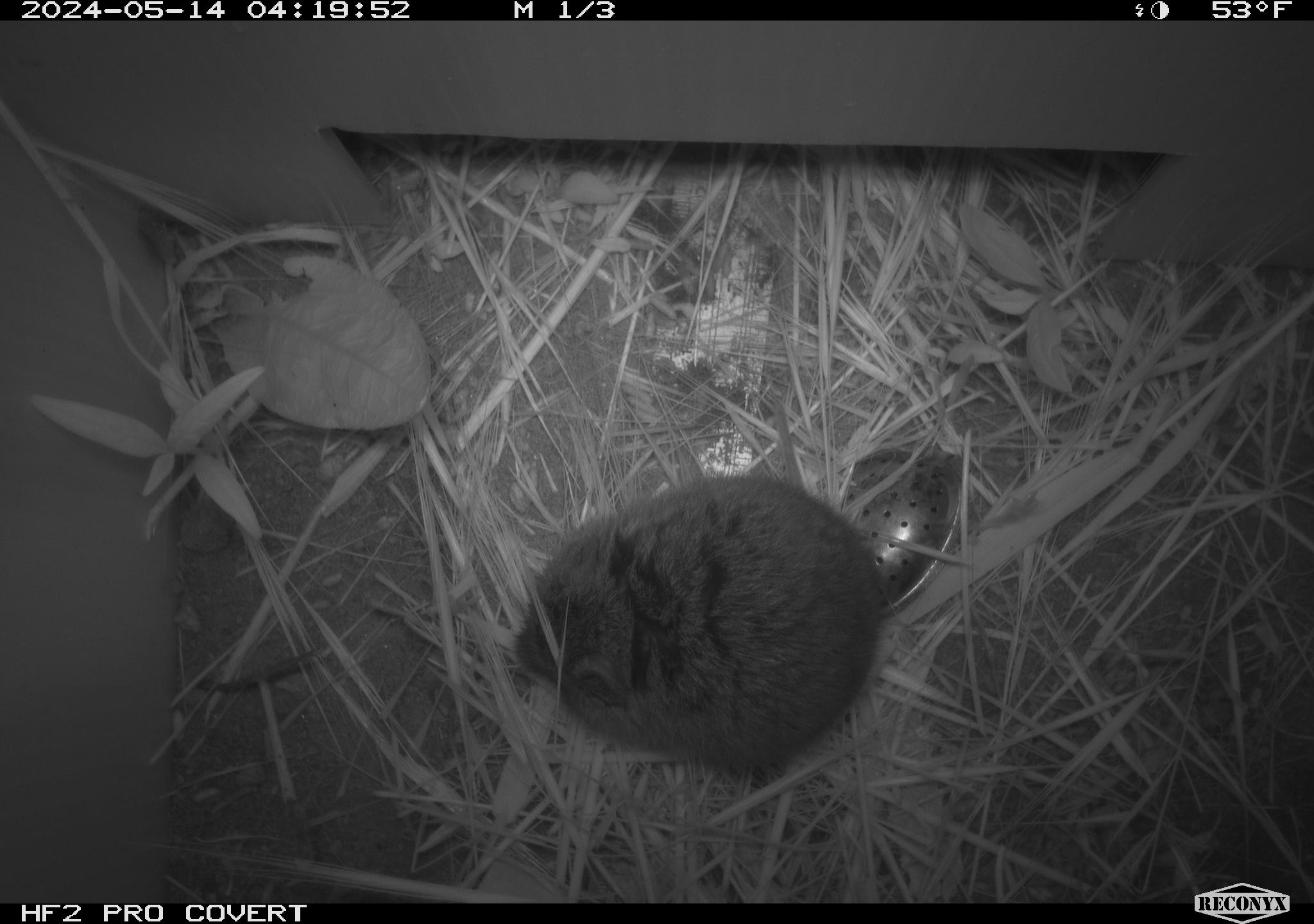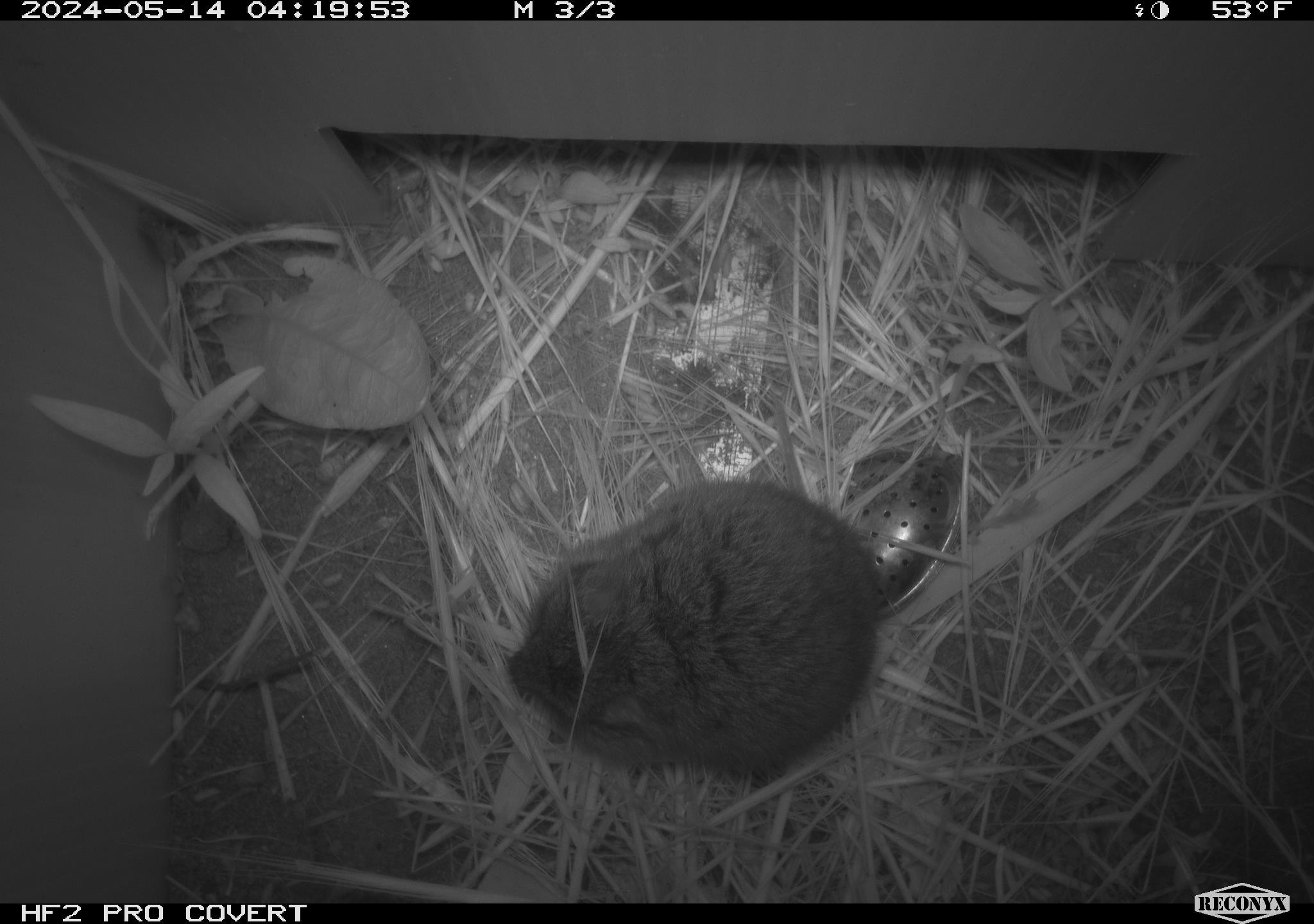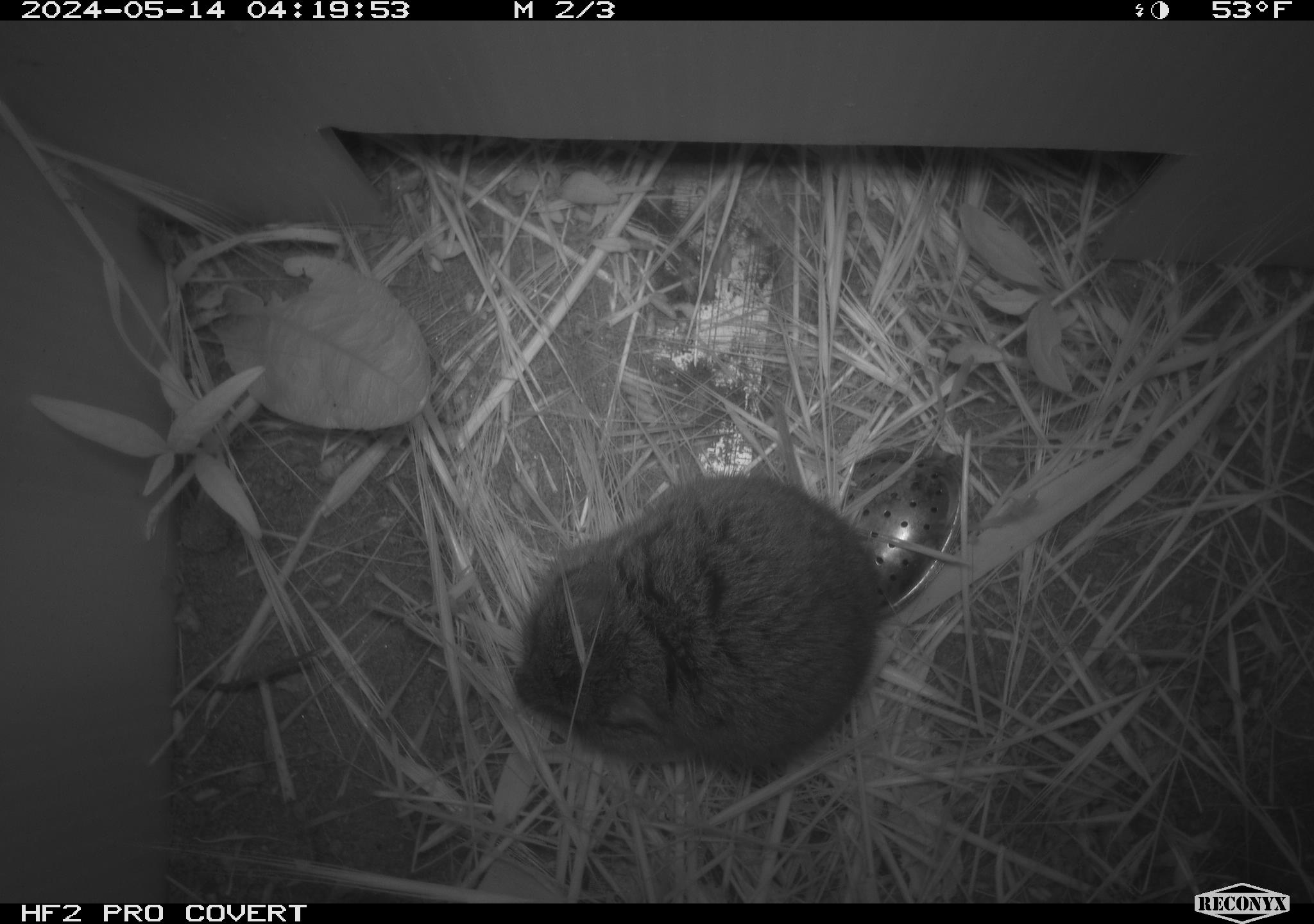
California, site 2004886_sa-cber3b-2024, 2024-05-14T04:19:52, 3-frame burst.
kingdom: Animalia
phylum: Chordata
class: Mammalia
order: Rodentia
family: Cricetidae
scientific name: Arvicolinae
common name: voles, lemmings, and muskrats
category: arvicolinae subfamily